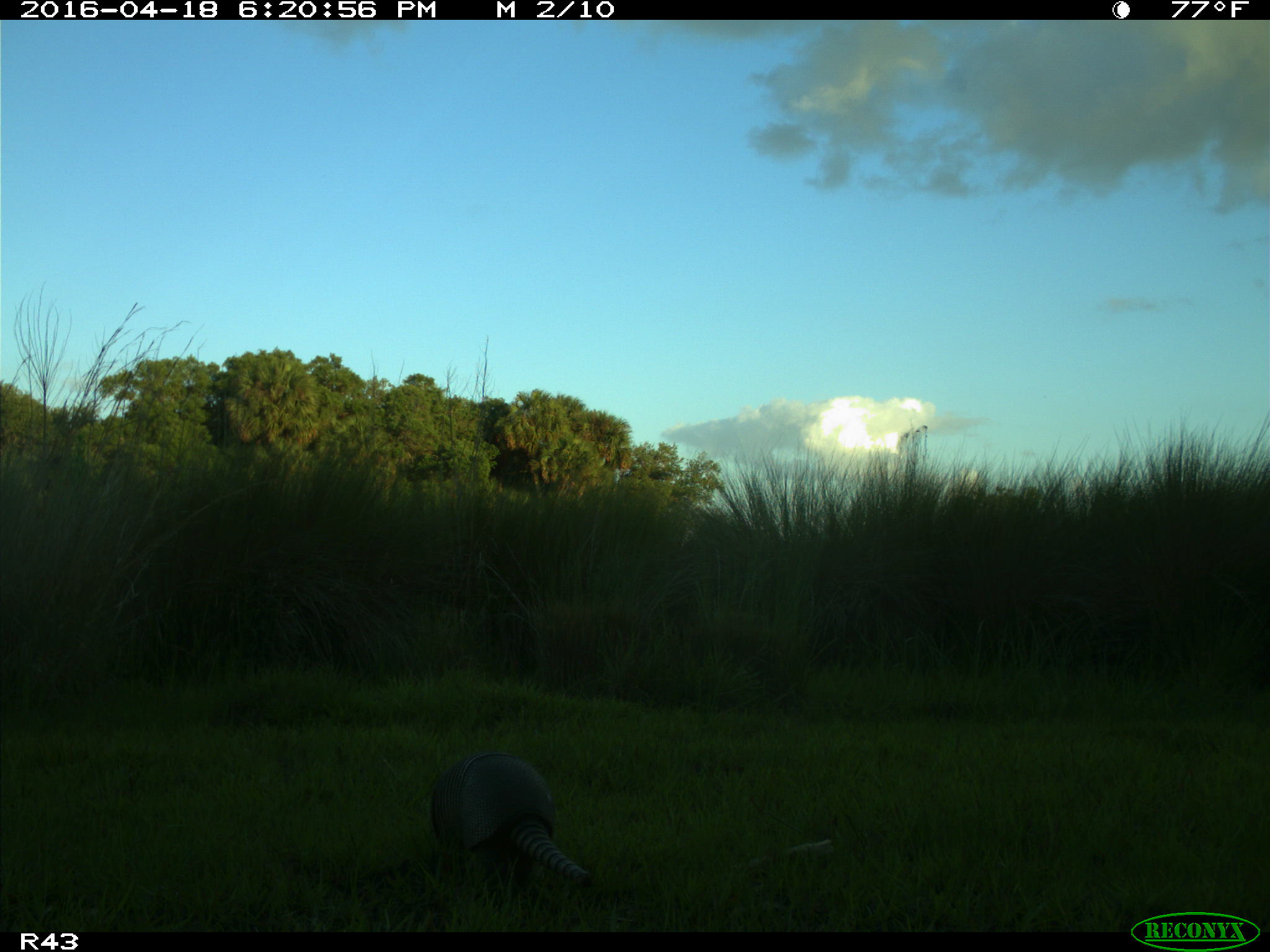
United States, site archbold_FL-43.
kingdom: Animalia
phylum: Chordata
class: Mammalia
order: Cingulata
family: Dasypodidae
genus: Dasypus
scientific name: Dasypus novemcinctus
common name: nine-banded armadillo